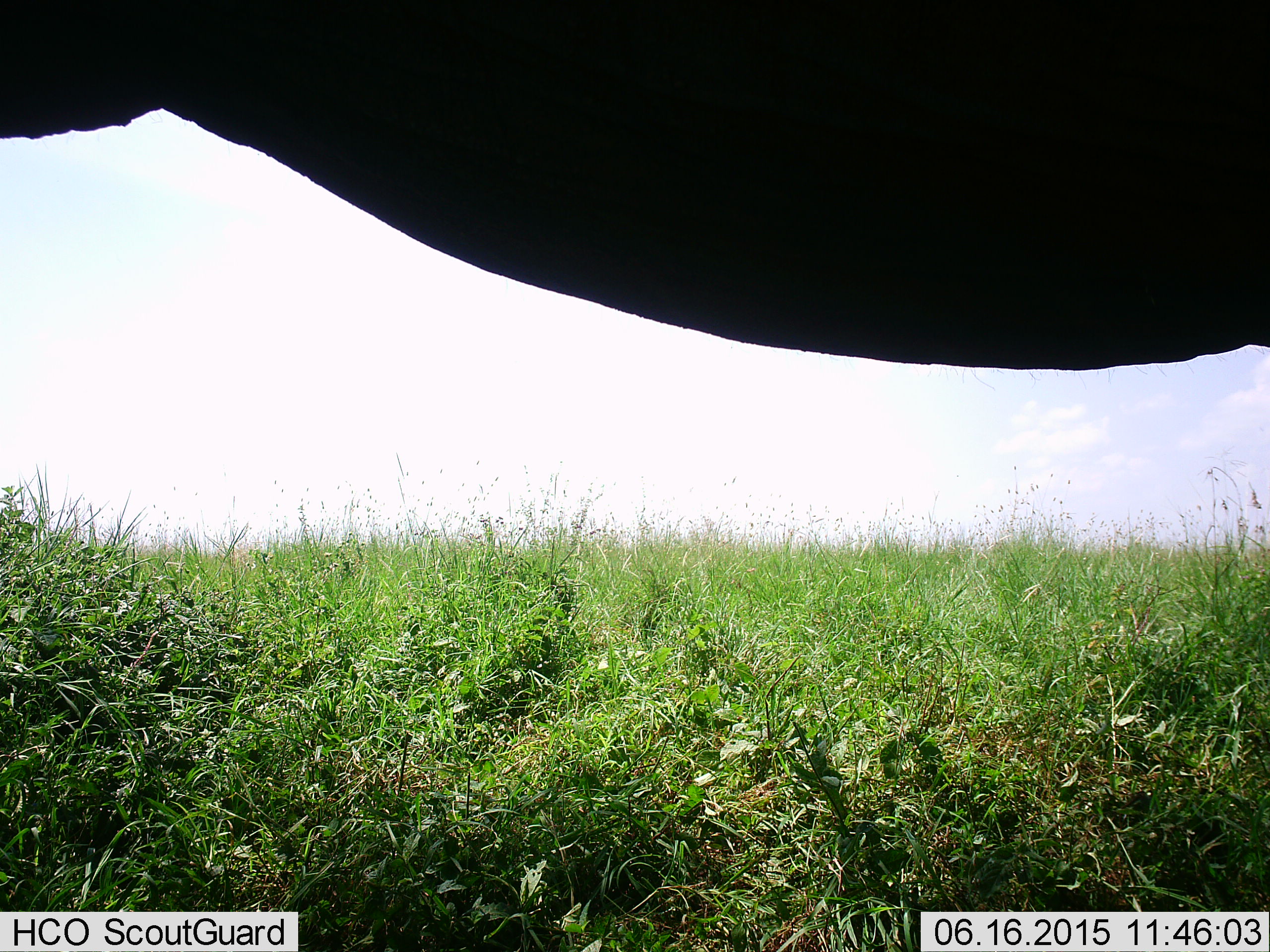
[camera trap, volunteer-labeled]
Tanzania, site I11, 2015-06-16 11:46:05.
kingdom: Animalia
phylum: Chordata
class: Mammalia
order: Proboscidea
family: Elephantidae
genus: Loxodonta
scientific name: Loxodonta africana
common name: african bush elephant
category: elephant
Elephant (african bush elephant) (Loxodonta africana), count 1. Behavior (volunteer vote fractions): standing 100%, resting 0%, moving 0%, interacting 0%. Young present (vote fraction): 0%. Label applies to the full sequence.